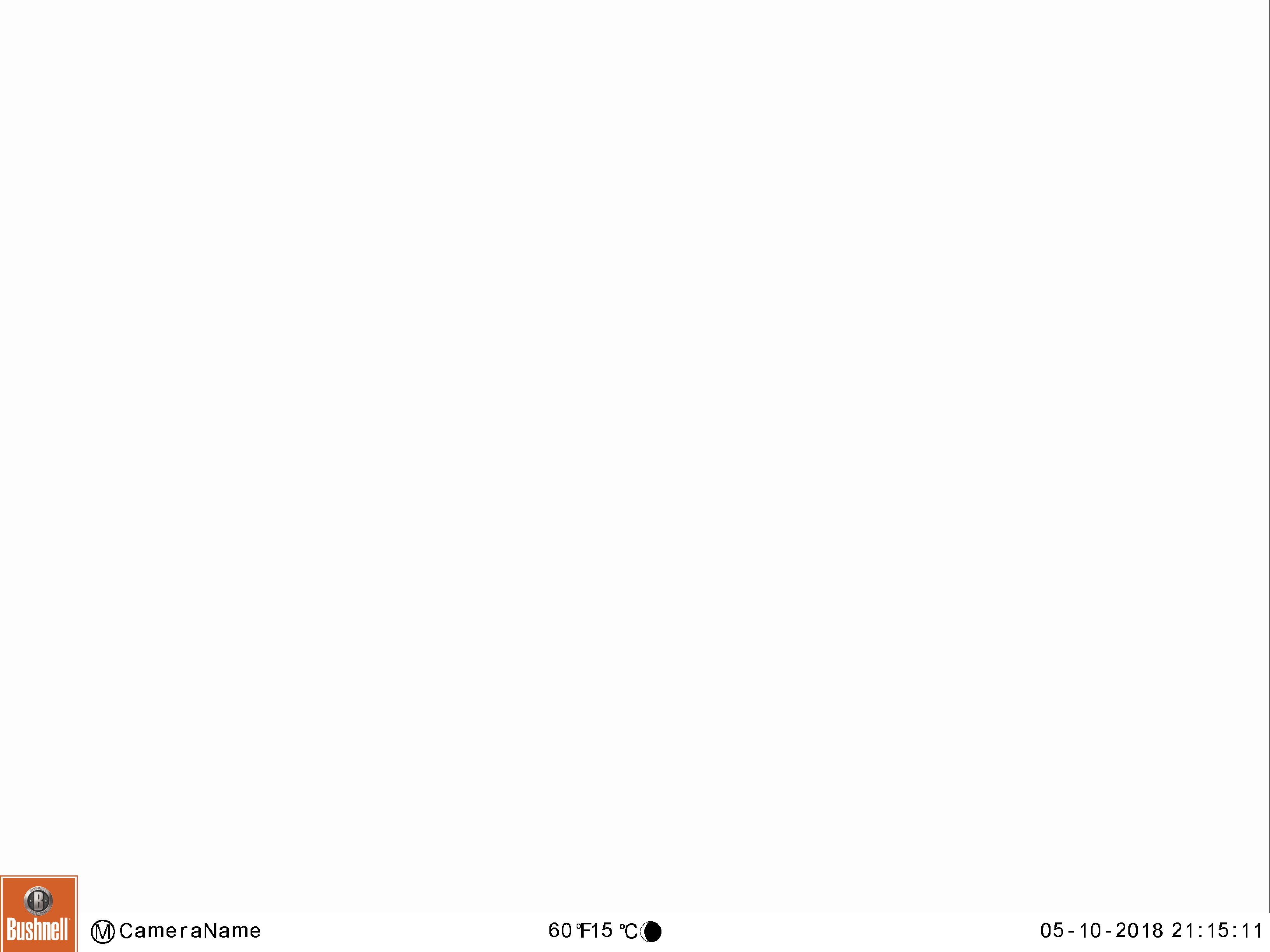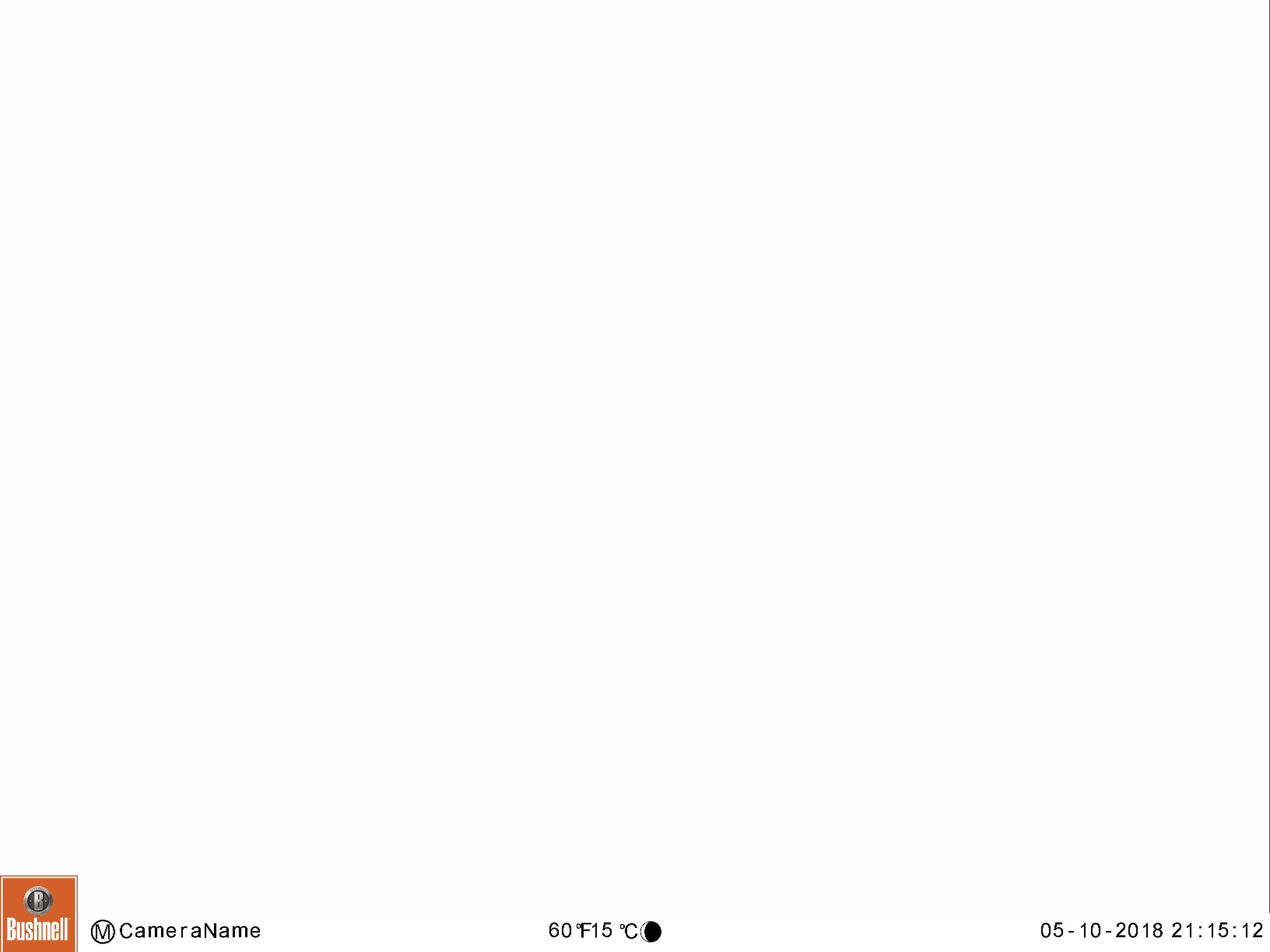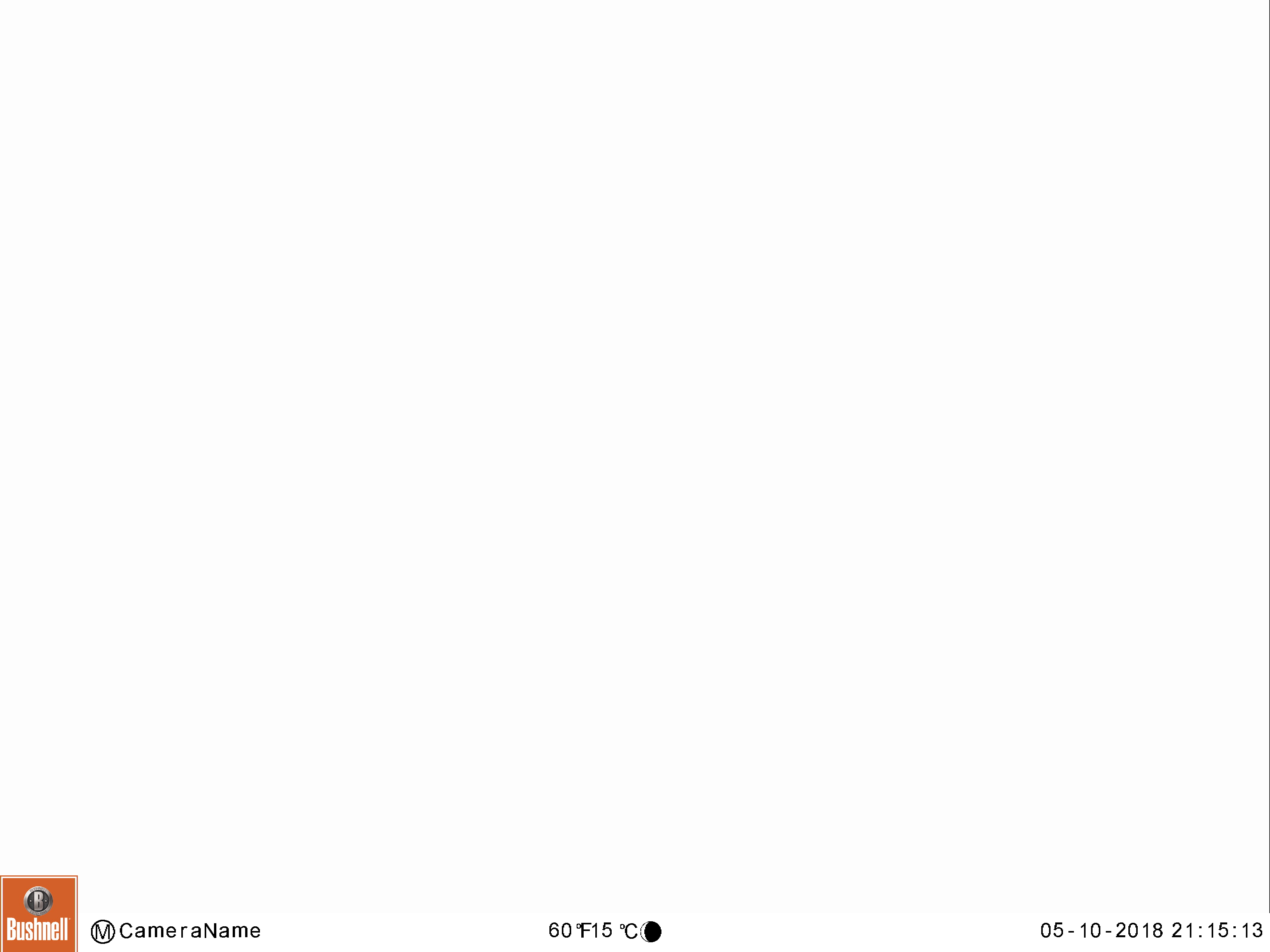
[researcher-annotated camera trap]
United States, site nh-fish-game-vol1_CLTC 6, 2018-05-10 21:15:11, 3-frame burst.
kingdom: Animalia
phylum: Chordata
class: Mammalia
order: Artiodactyla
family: Cervidae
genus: Alces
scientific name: Alces alces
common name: moose